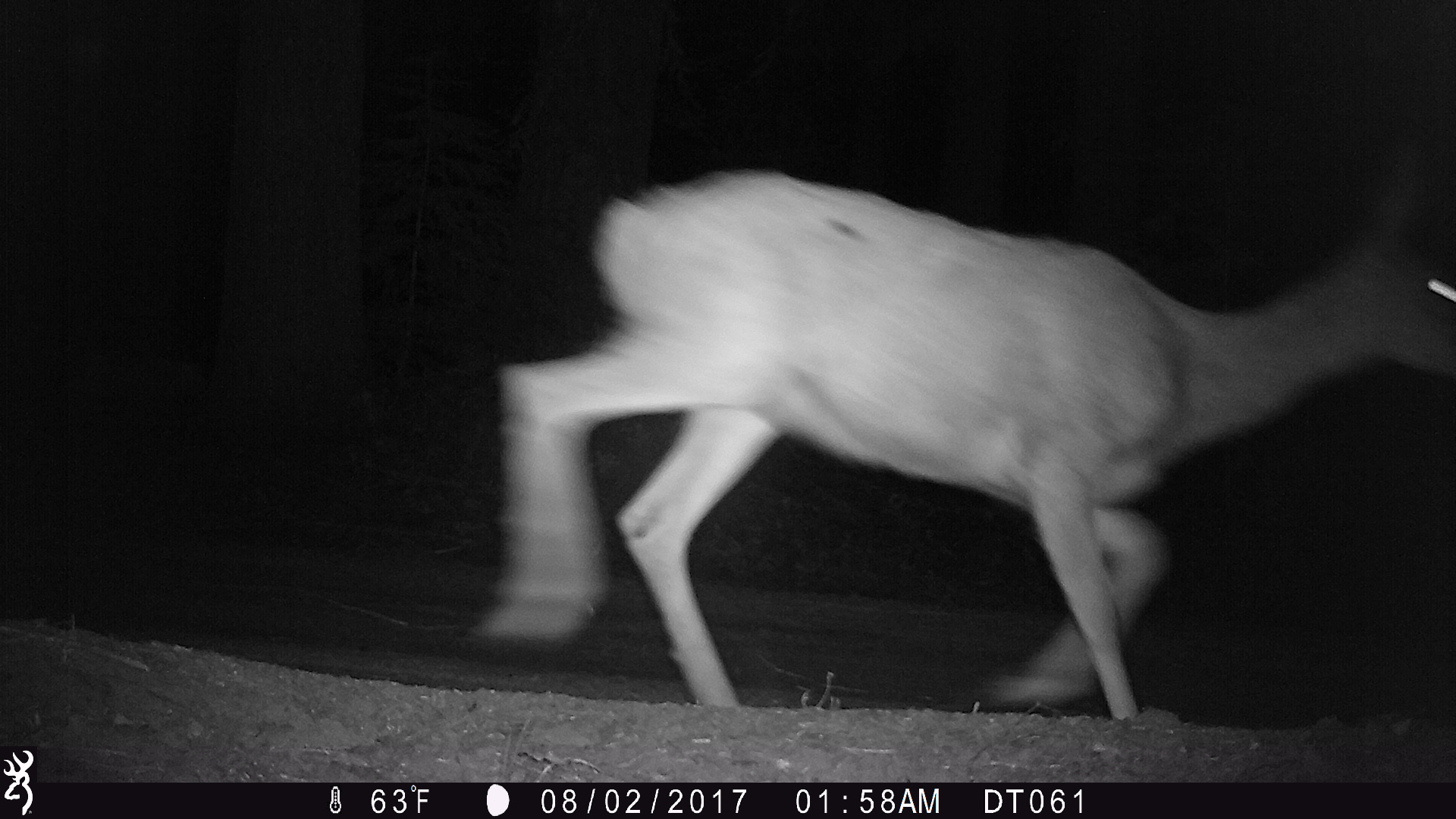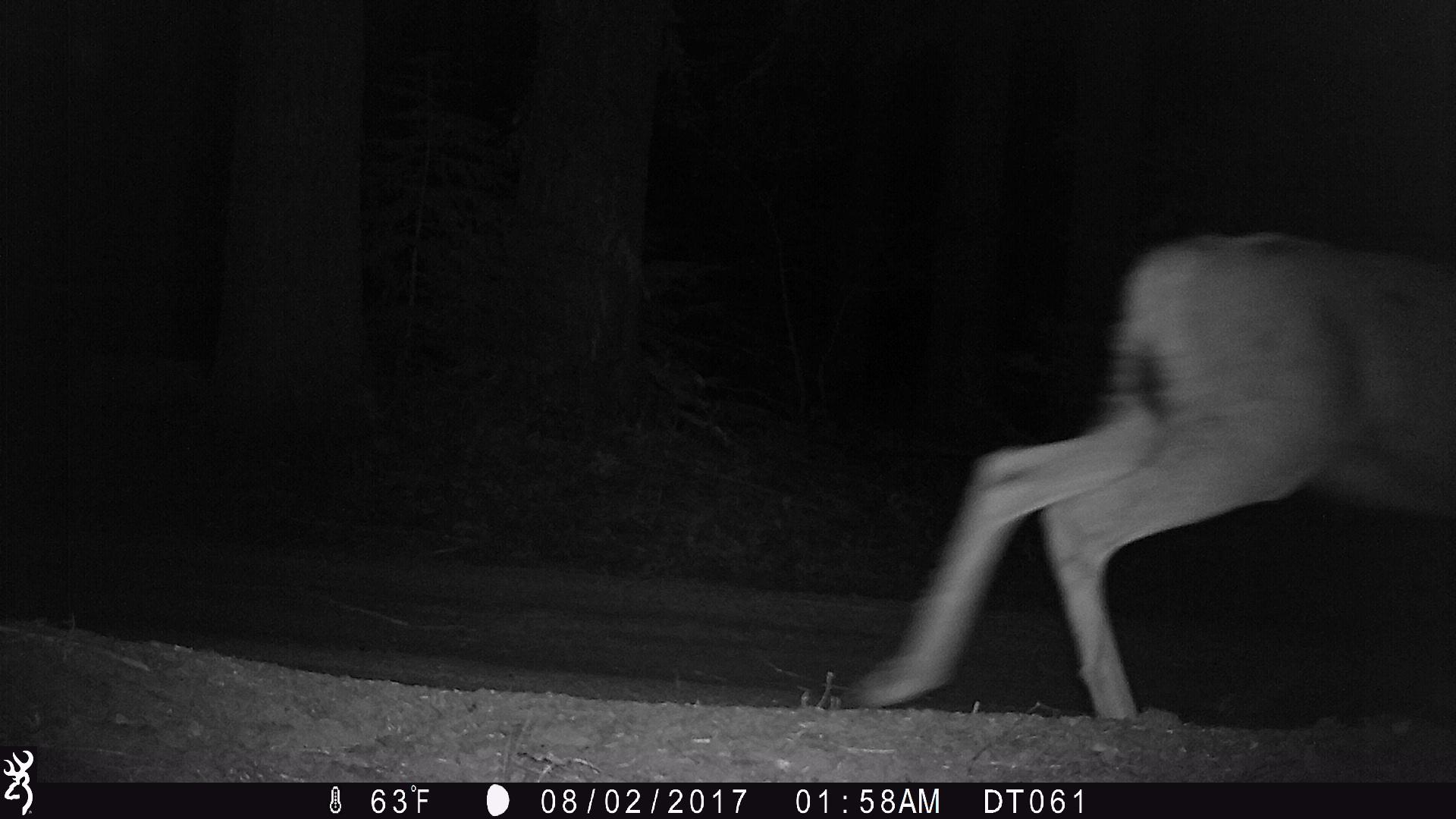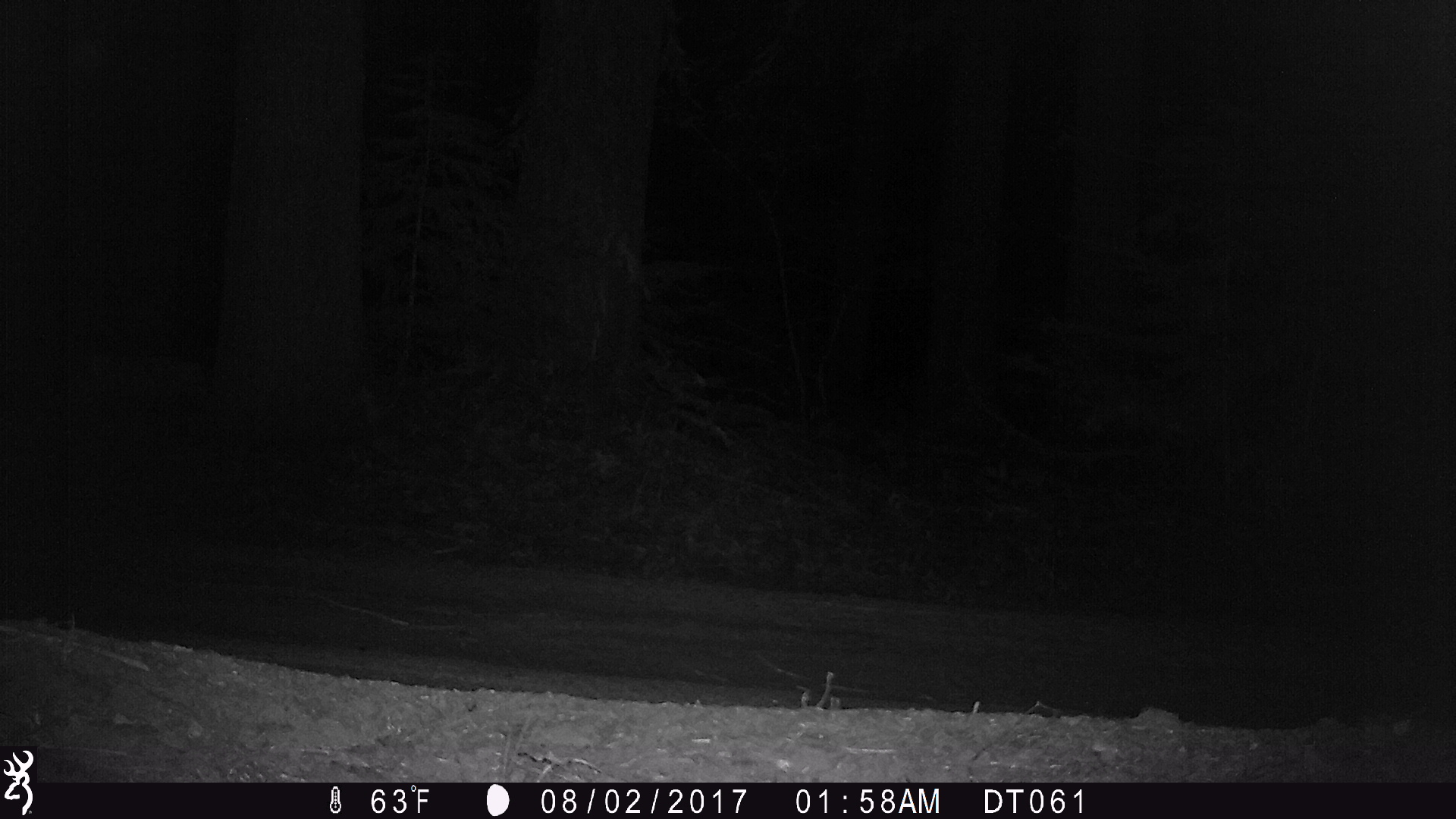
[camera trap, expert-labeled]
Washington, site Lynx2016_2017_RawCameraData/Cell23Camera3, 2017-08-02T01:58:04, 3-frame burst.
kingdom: Animalia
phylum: Chordata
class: Mammalia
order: Artiodactyla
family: Cervidae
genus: Odocoileus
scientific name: Odocoileus hemionus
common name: mule deer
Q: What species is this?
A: Odocoileus hemionus (mule deer).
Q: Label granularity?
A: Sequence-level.